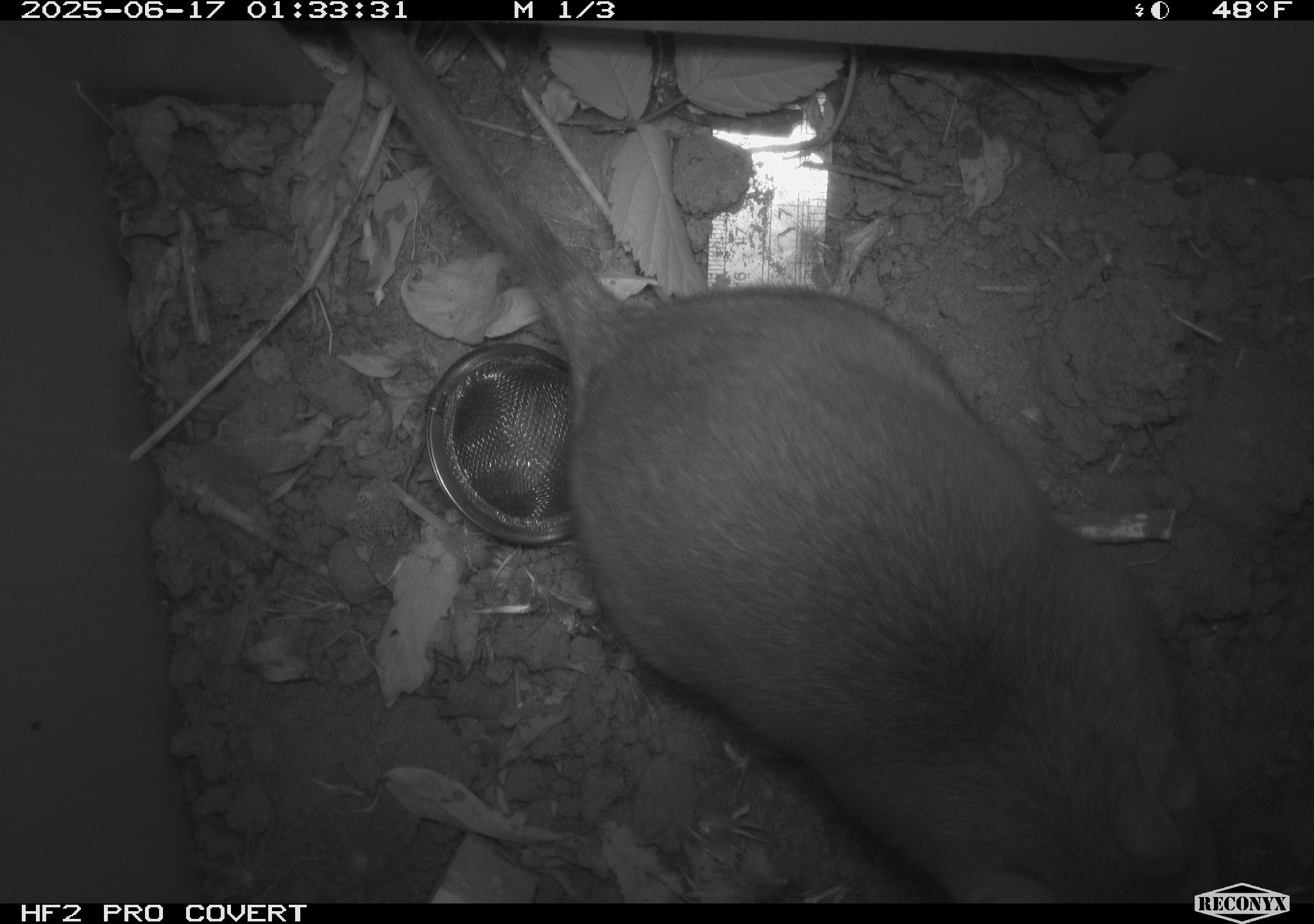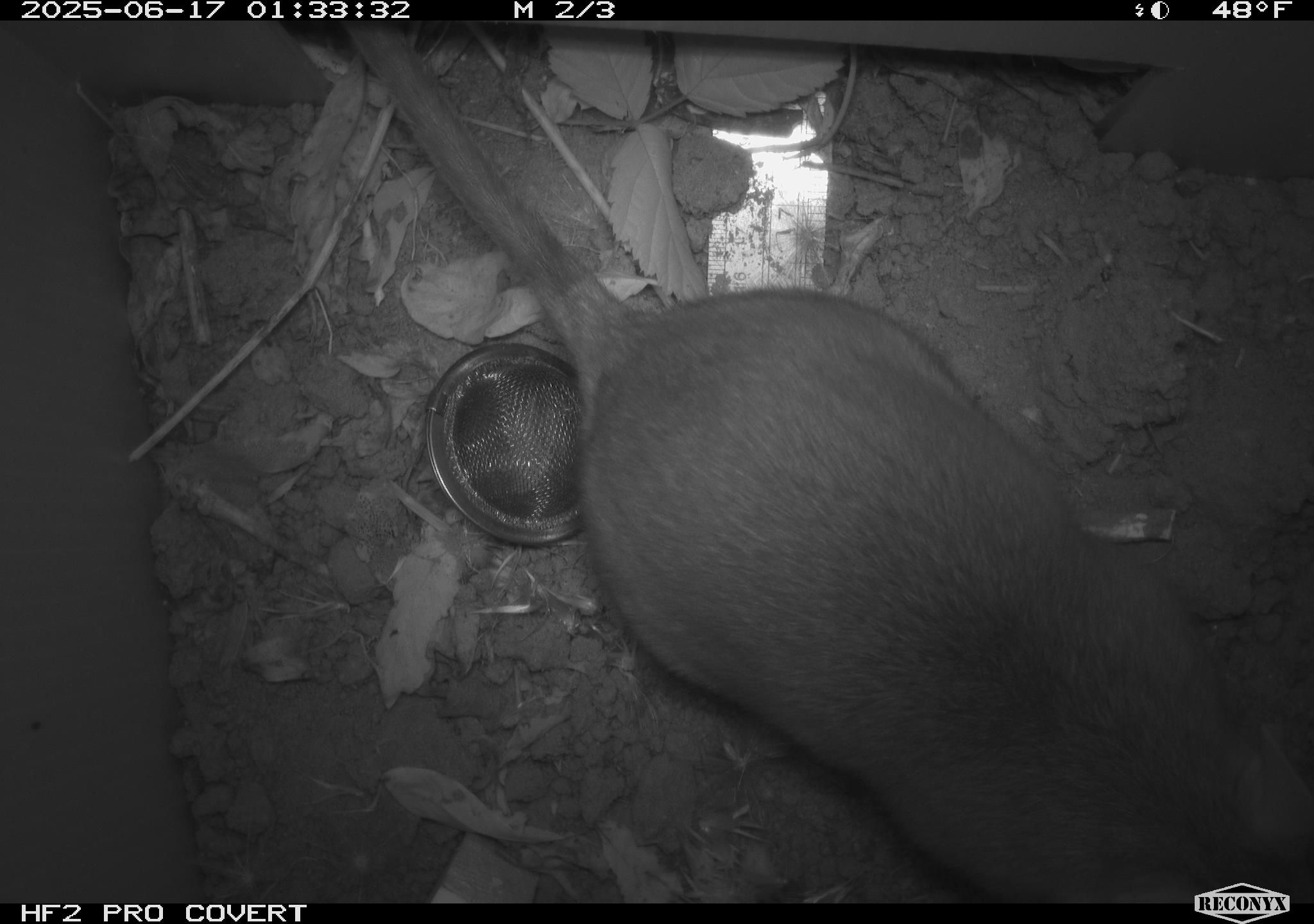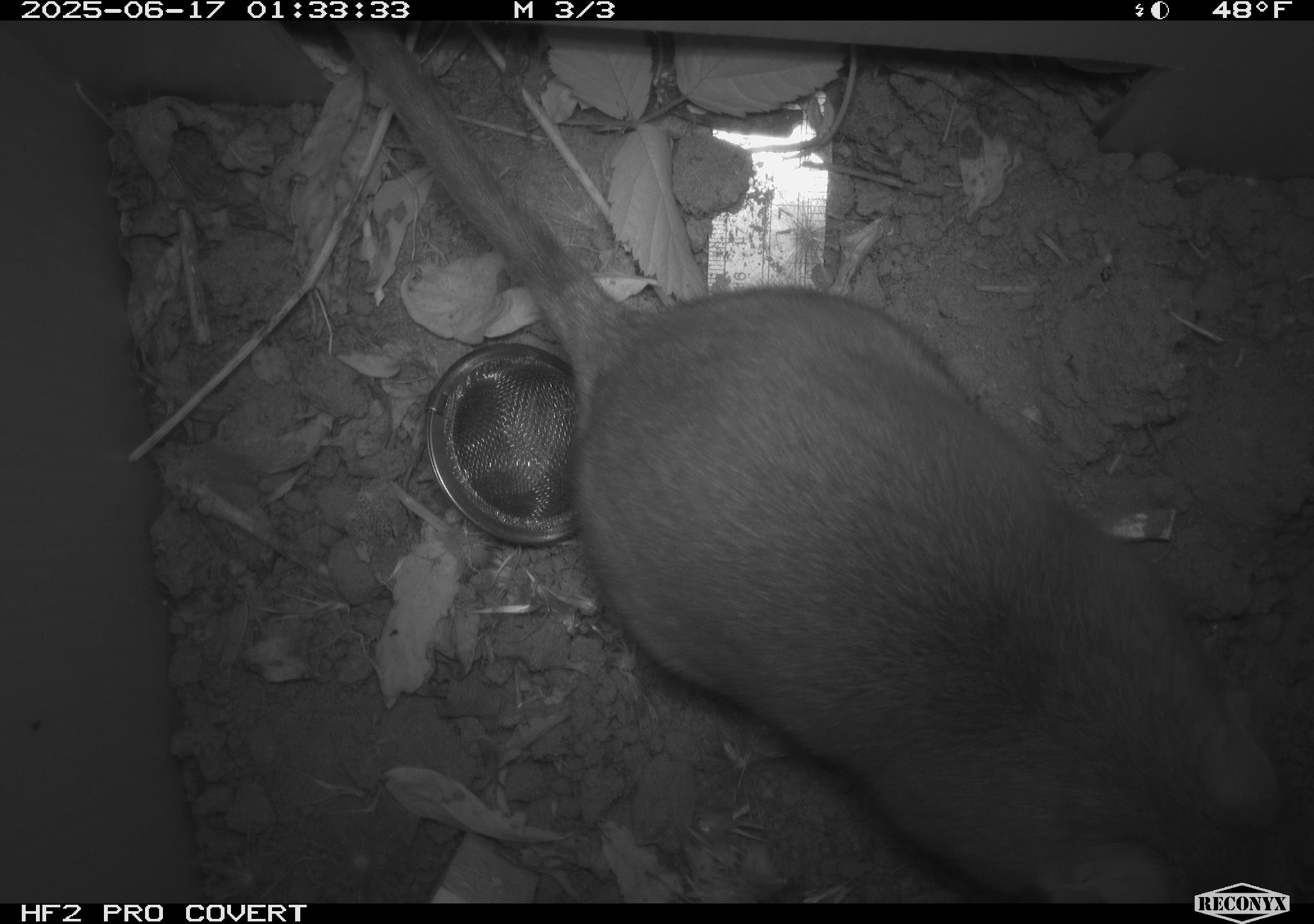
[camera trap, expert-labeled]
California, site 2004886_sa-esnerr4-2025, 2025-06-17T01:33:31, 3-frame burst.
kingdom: Animalia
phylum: Chordata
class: Mammalia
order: Rodentia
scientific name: Rodentia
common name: rodent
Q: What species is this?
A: Rodent (Rodentia).